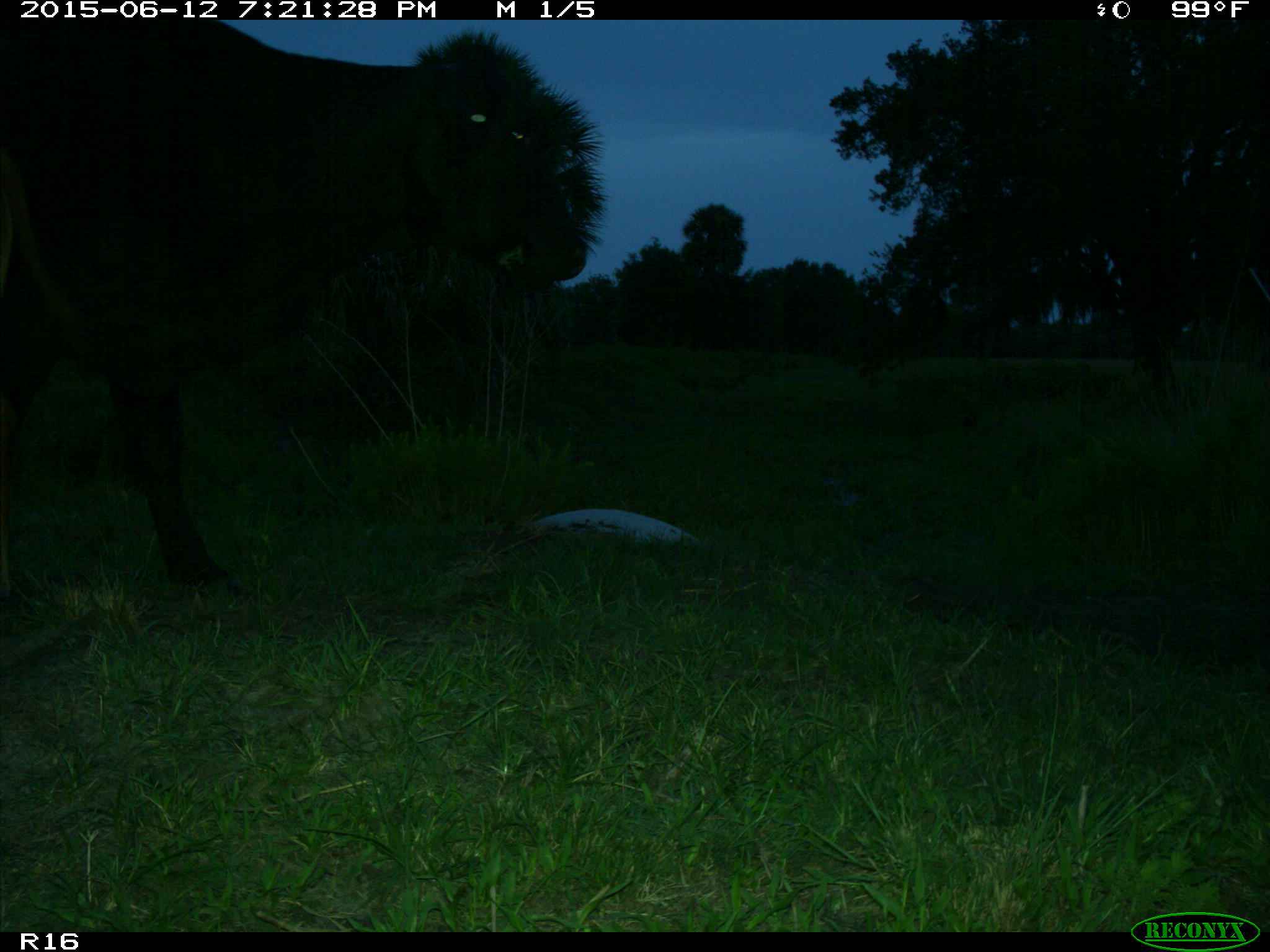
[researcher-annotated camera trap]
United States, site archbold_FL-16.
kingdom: Animalia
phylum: Chordata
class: Mammalia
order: Artiodactyla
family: Bovidae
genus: Bos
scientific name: Bos taurus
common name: domestic cow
Bos taurus (domestic cow).